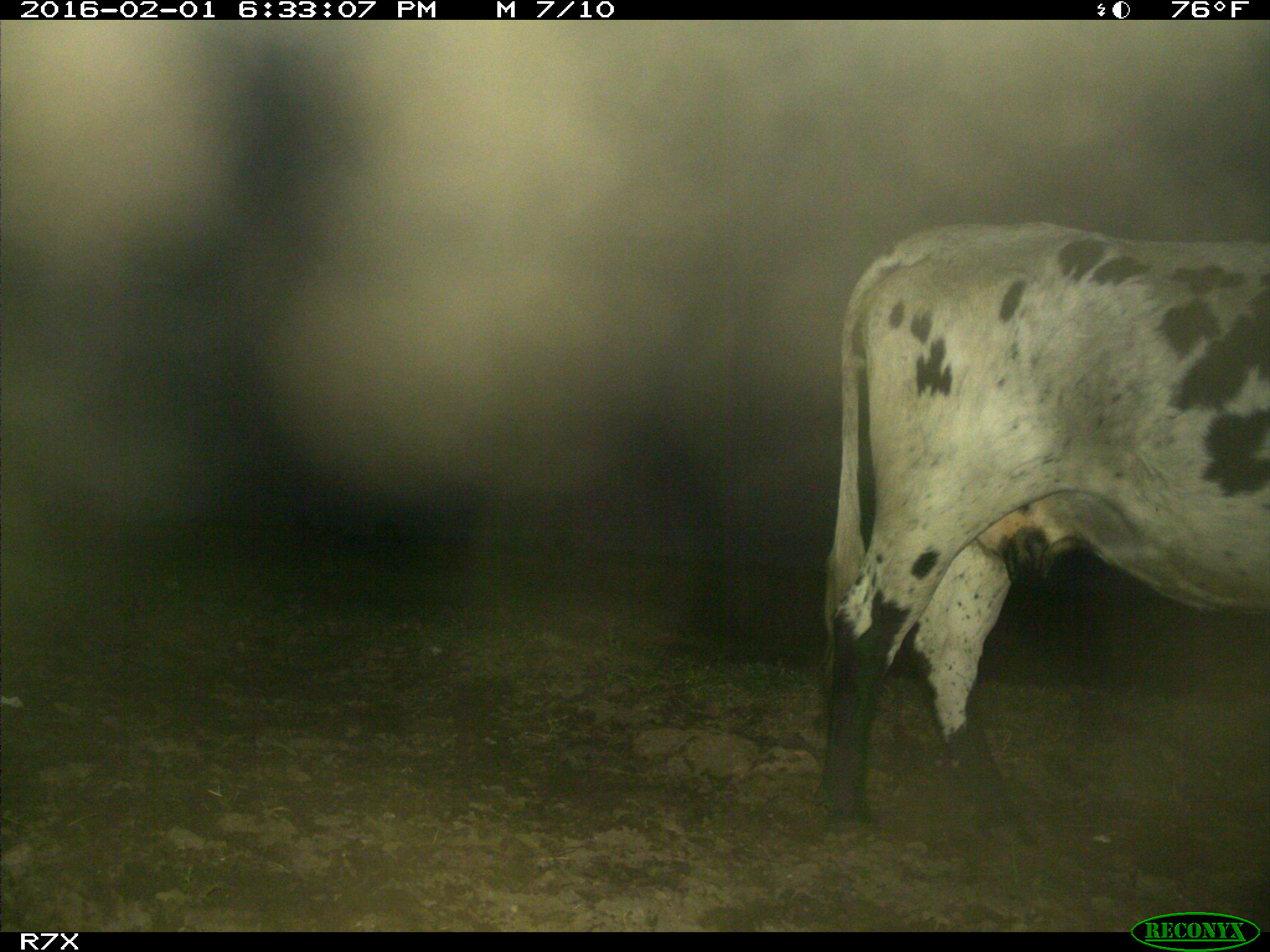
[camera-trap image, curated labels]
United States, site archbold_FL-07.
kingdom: Animalia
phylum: Chordata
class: Mammalia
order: Artiodactyla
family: Bovidae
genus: Bos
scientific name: Bos taurus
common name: domestic cow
Bos taurus (domestic cow).